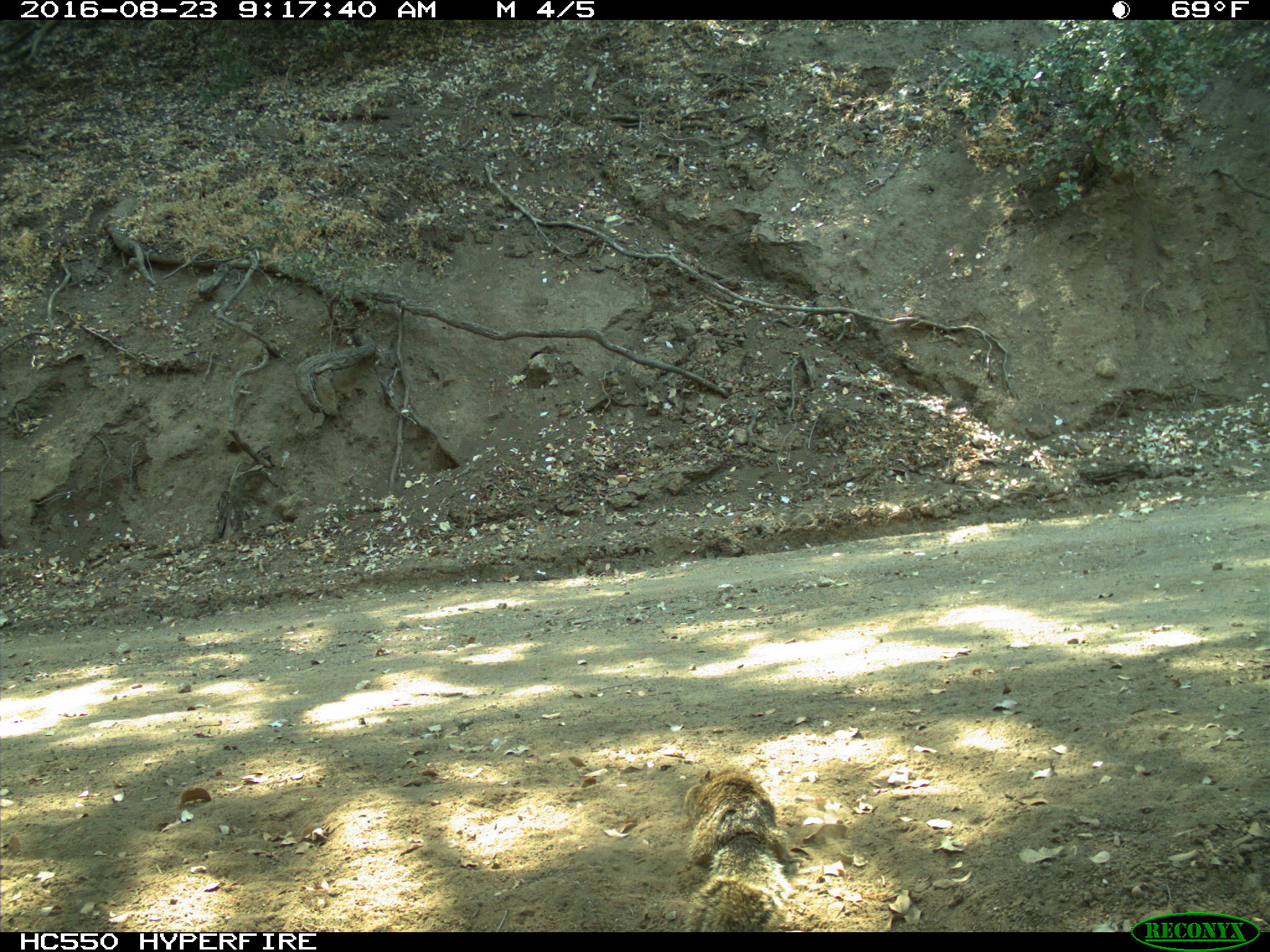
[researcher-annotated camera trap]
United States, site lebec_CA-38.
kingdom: Animalia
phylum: Chordata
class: Mammalia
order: Rodentia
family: Sciuridae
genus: Otospermophilus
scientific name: Otospermophilus beecheyi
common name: california ground squirrel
Otospermophilus beecheyi (california ground squirrel).